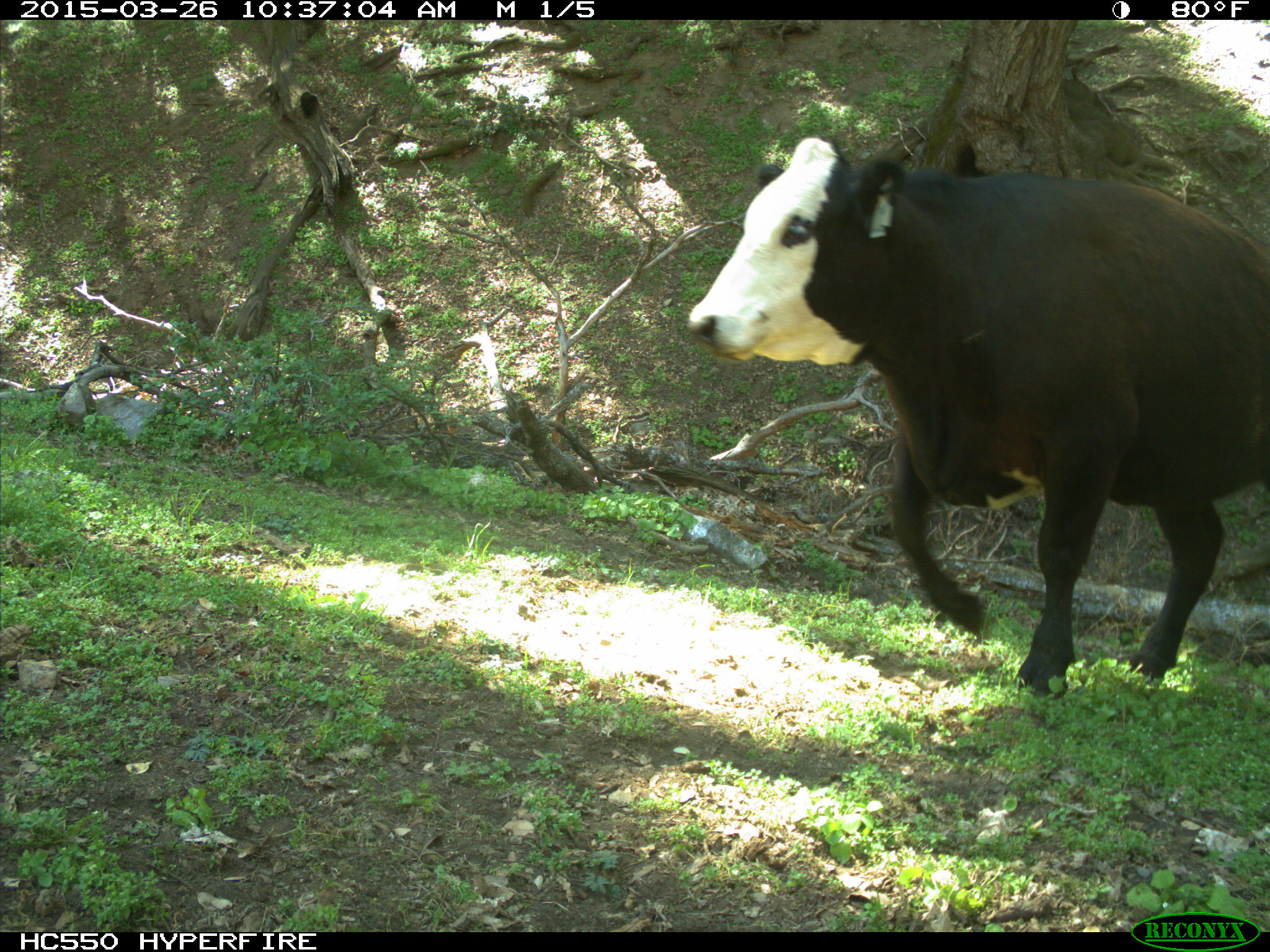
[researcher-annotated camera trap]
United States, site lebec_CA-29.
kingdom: Animalia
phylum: Chordata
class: Mammalia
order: Artiodactyla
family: Bovidae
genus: Bos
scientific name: Bos taurus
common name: domestic cow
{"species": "Bos taurus (domestic cow)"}